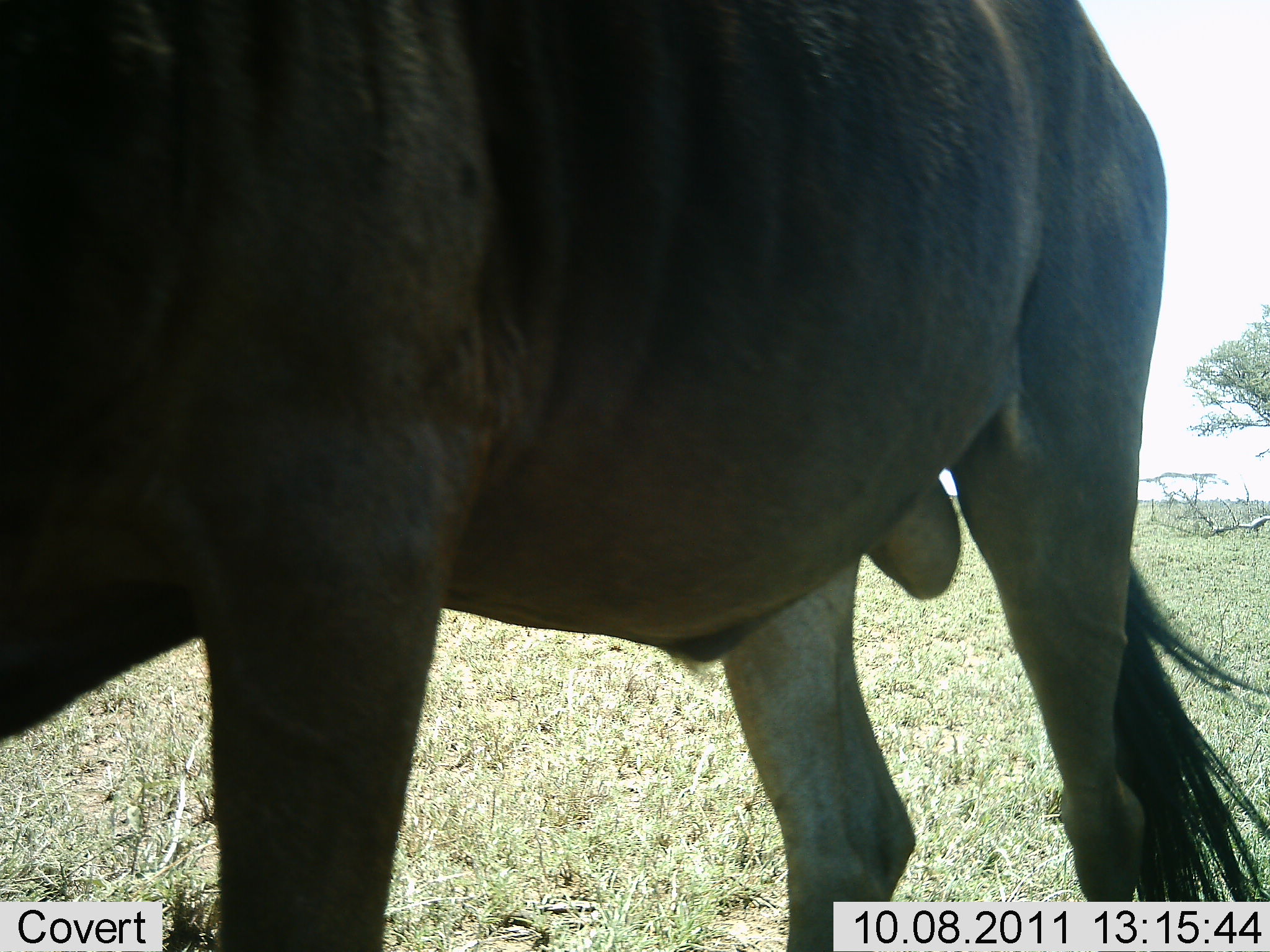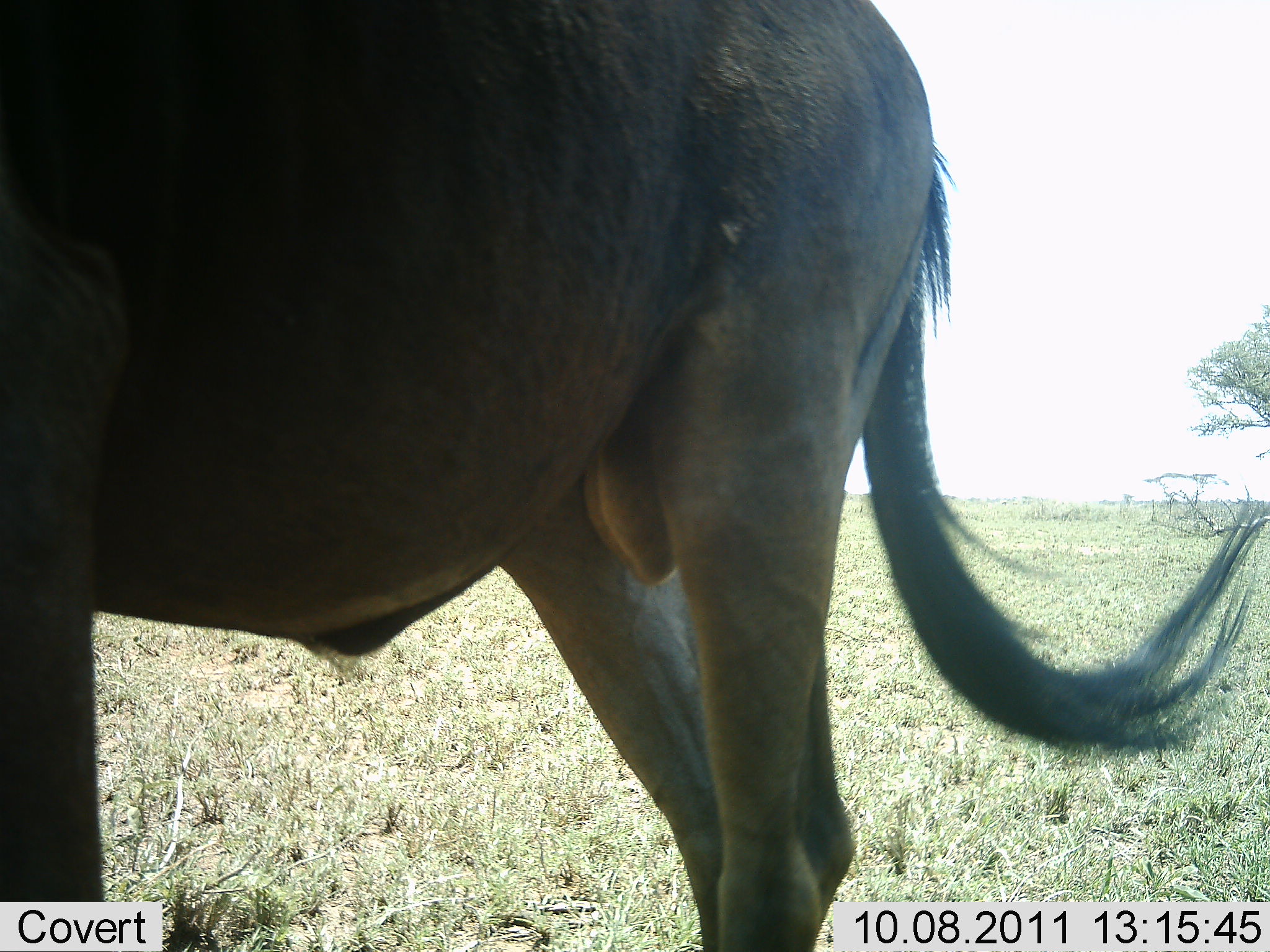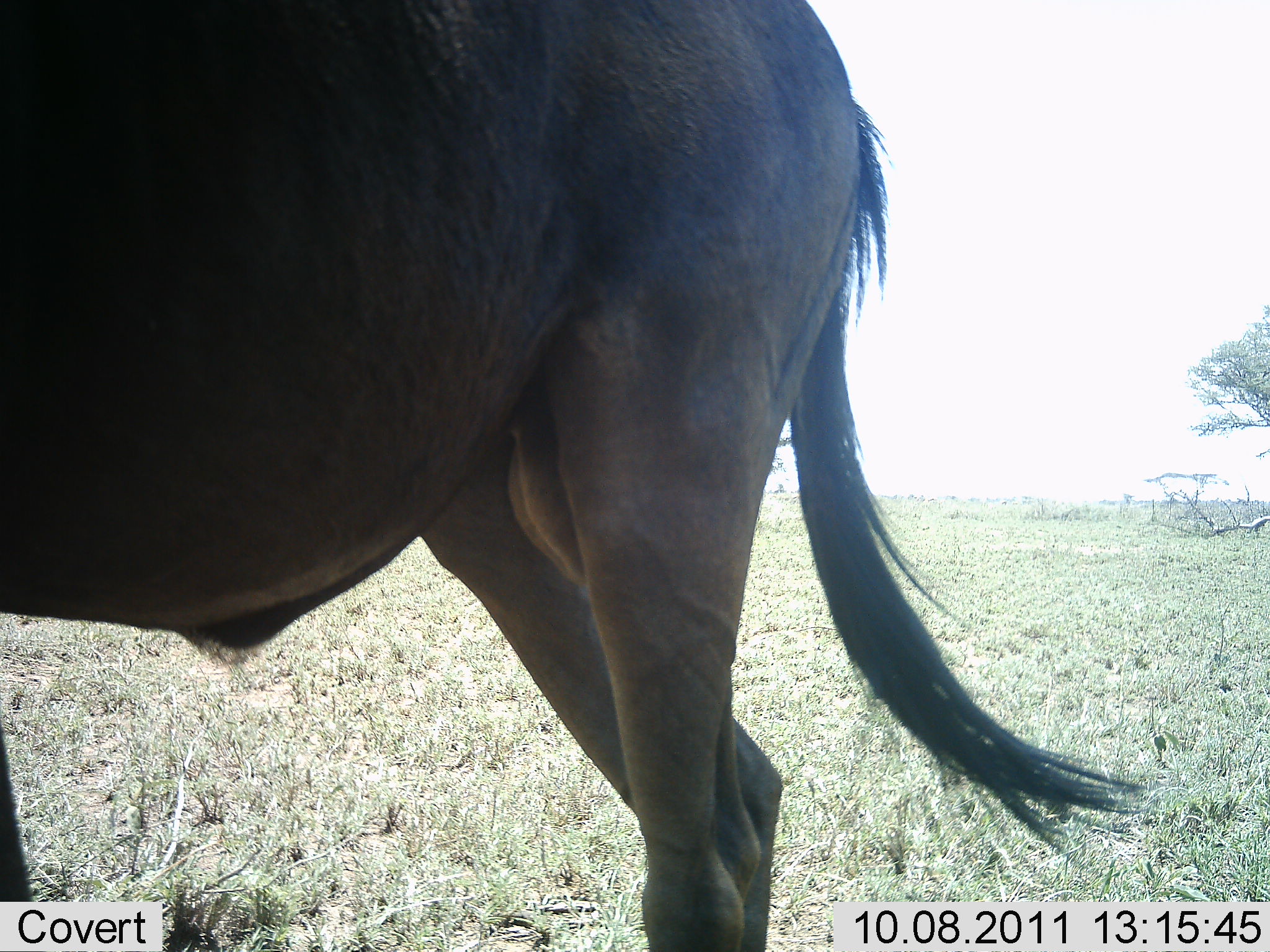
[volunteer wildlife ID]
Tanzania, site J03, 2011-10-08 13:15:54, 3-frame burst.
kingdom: Animalia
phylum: Chordata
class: Mammalia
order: Artiodactyla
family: Bovidae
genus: Connochaetes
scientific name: Connochaetes taurinus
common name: blue wildebeest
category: wildebeest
Wildebeest (blue wildebeest) (Connochaetes taurinus), count 1. Behavior (volunteer vote fractions): standing 38%, resting 0%, moving 62%, interacting 0%. Young present (vote fraction): 0%. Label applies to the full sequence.